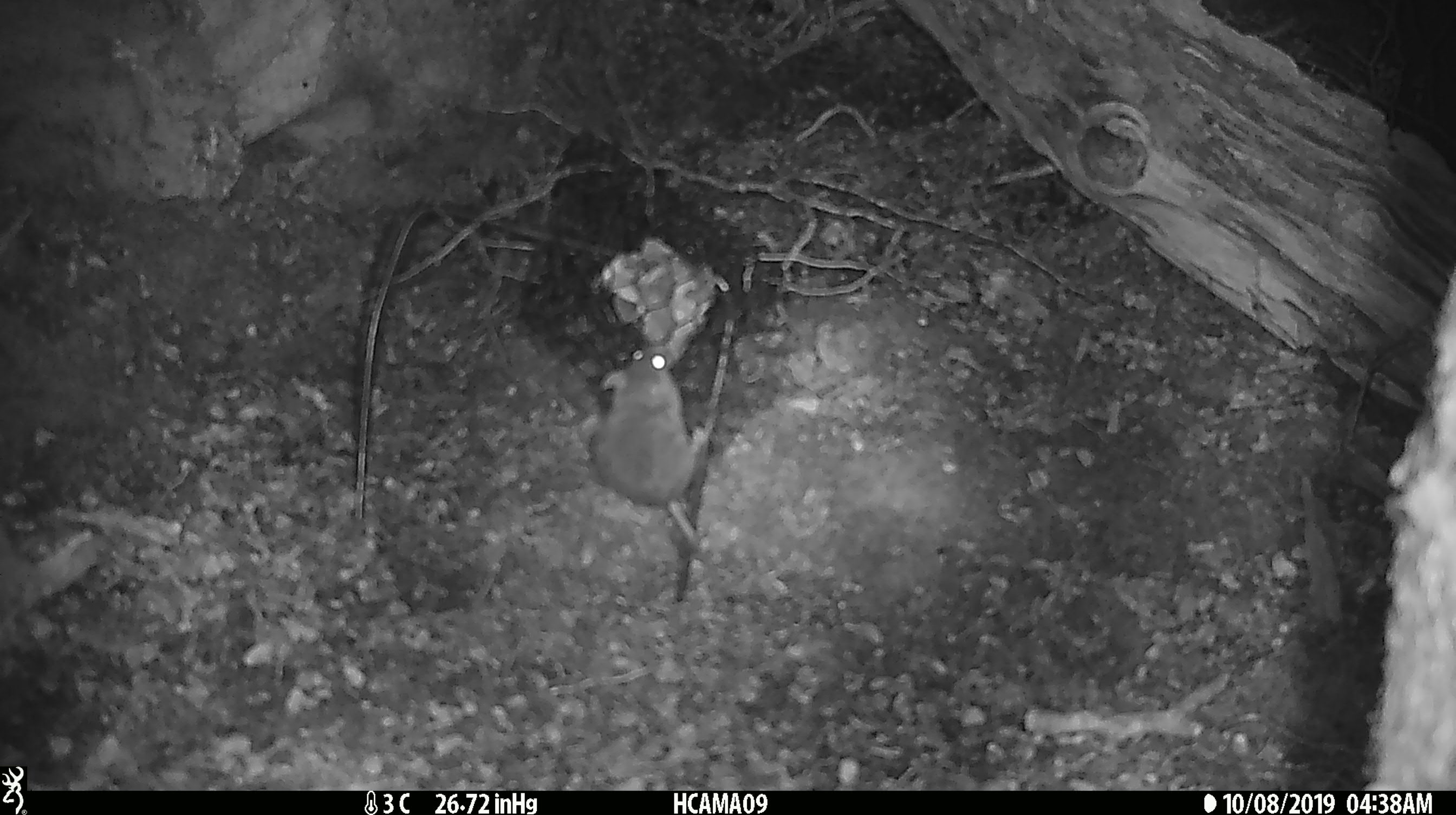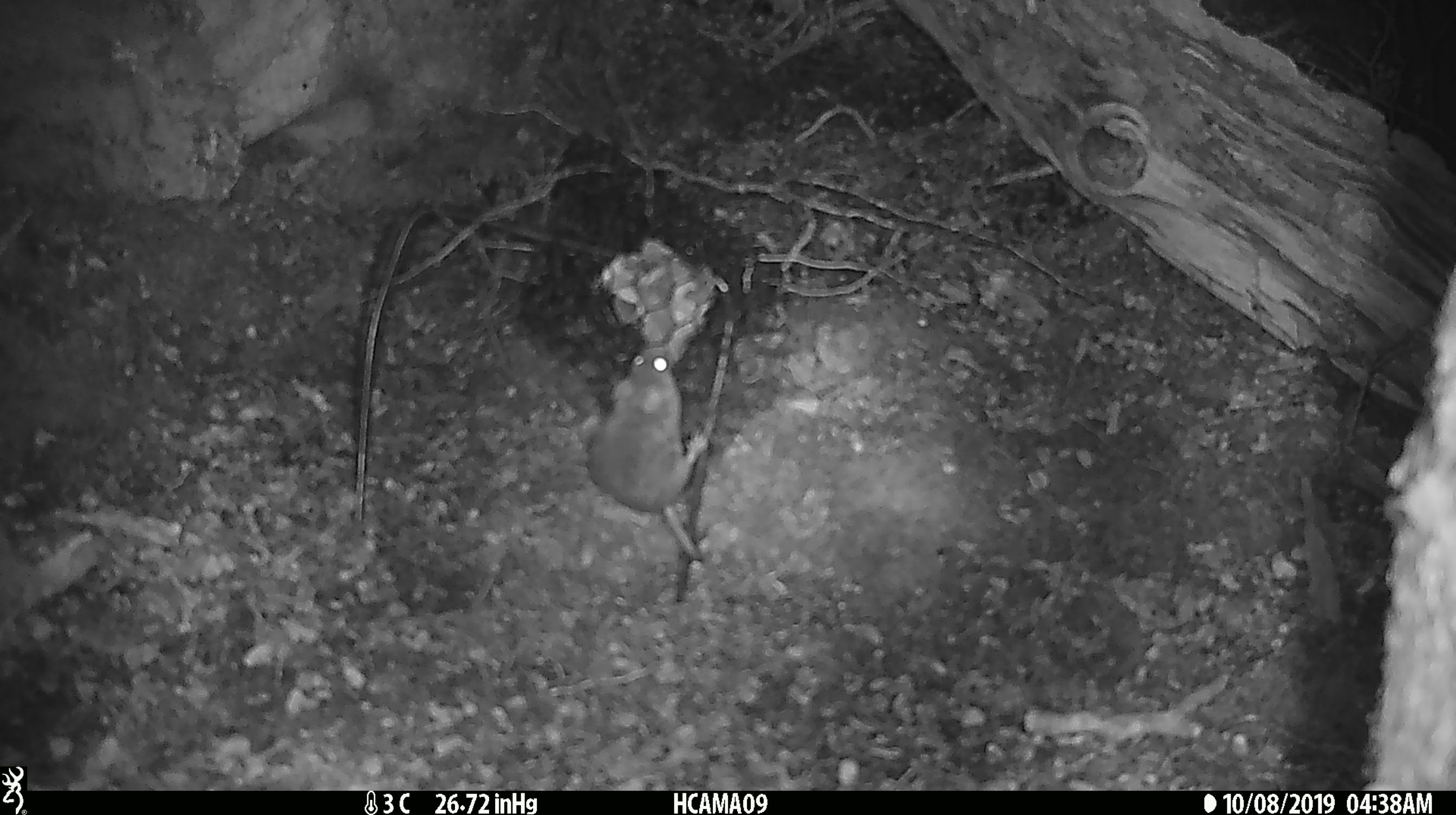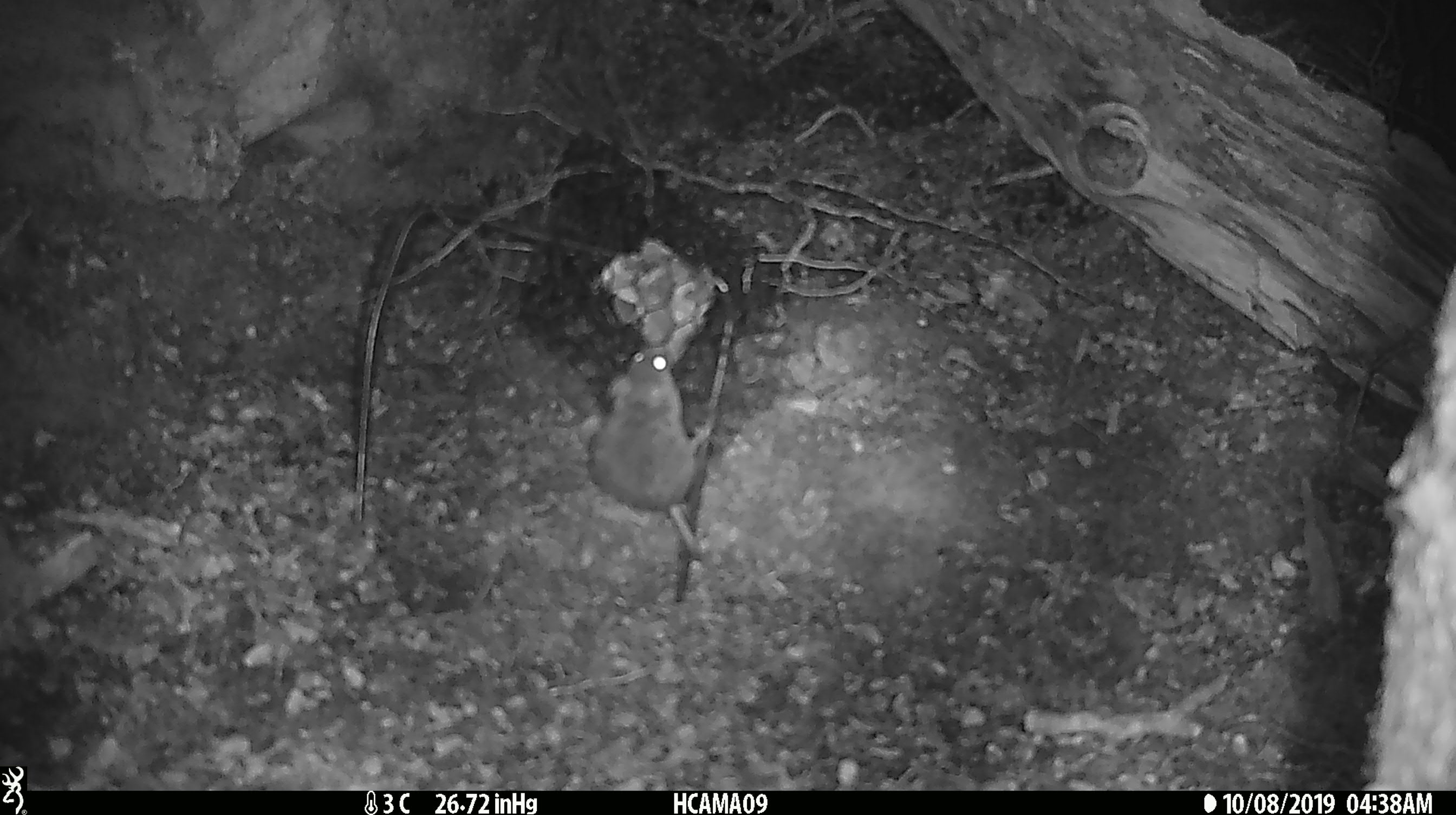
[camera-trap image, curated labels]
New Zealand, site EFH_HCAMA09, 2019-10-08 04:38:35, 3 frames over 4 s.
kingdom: Animalia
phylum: Chordata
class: Mammalia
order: Rodentia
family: Muridae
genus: Mus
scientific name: Mus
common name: mouse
Mouse (Mus).